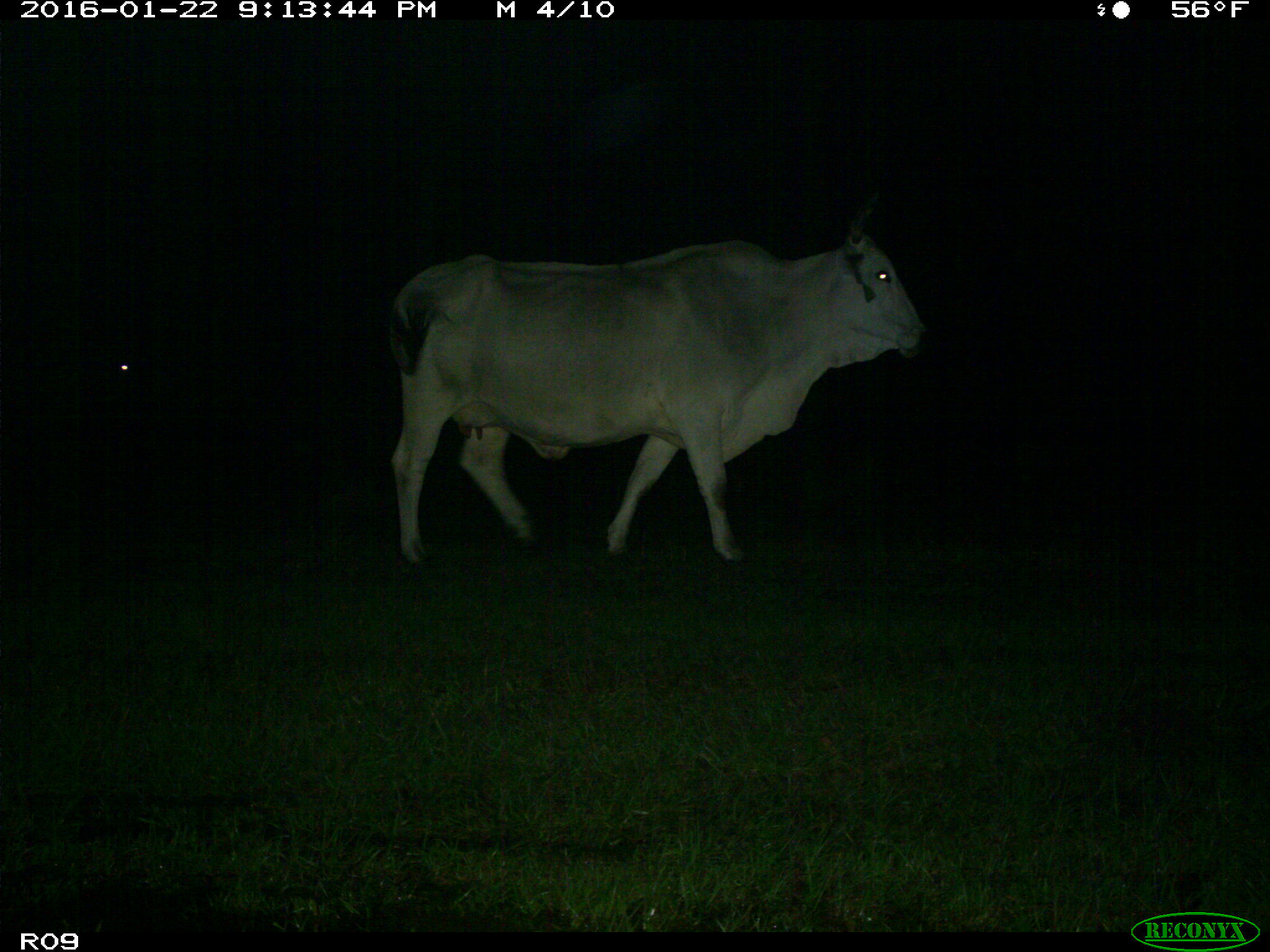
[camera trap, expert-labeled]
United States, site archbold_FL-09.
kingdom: Animalia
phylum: Chordata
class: Mammalia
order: Artiodactyla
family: Bovidae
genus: Bos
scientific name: Bos taurus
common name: domestic cow